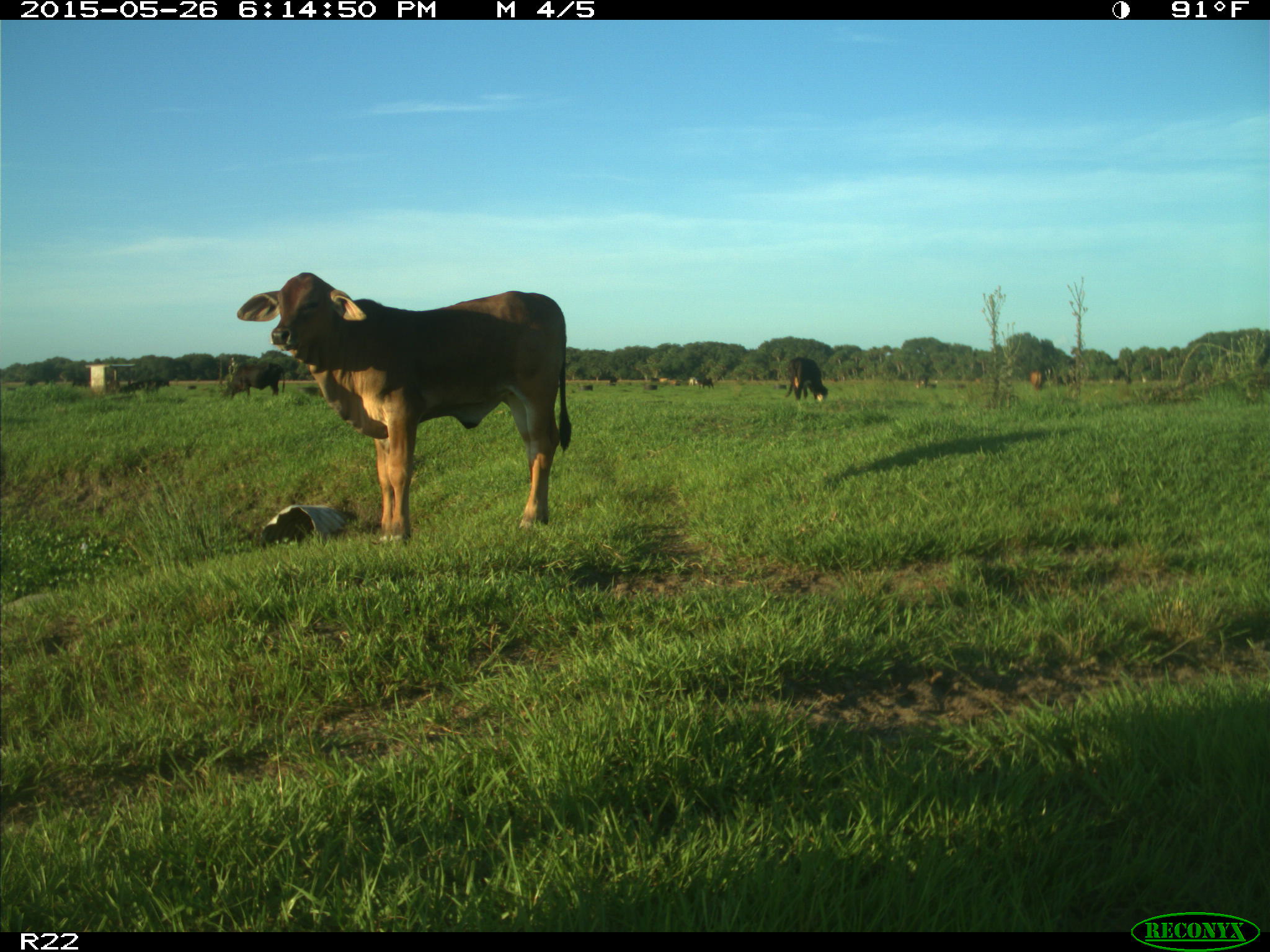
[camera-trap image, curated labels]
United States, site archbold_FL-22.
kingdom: Animalia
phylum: Chordata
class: Mammalia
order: Artiodactyla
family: Bovidae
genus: Bos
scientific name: Bos taurus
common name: domestic cow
Bos taurus (domestic cow).